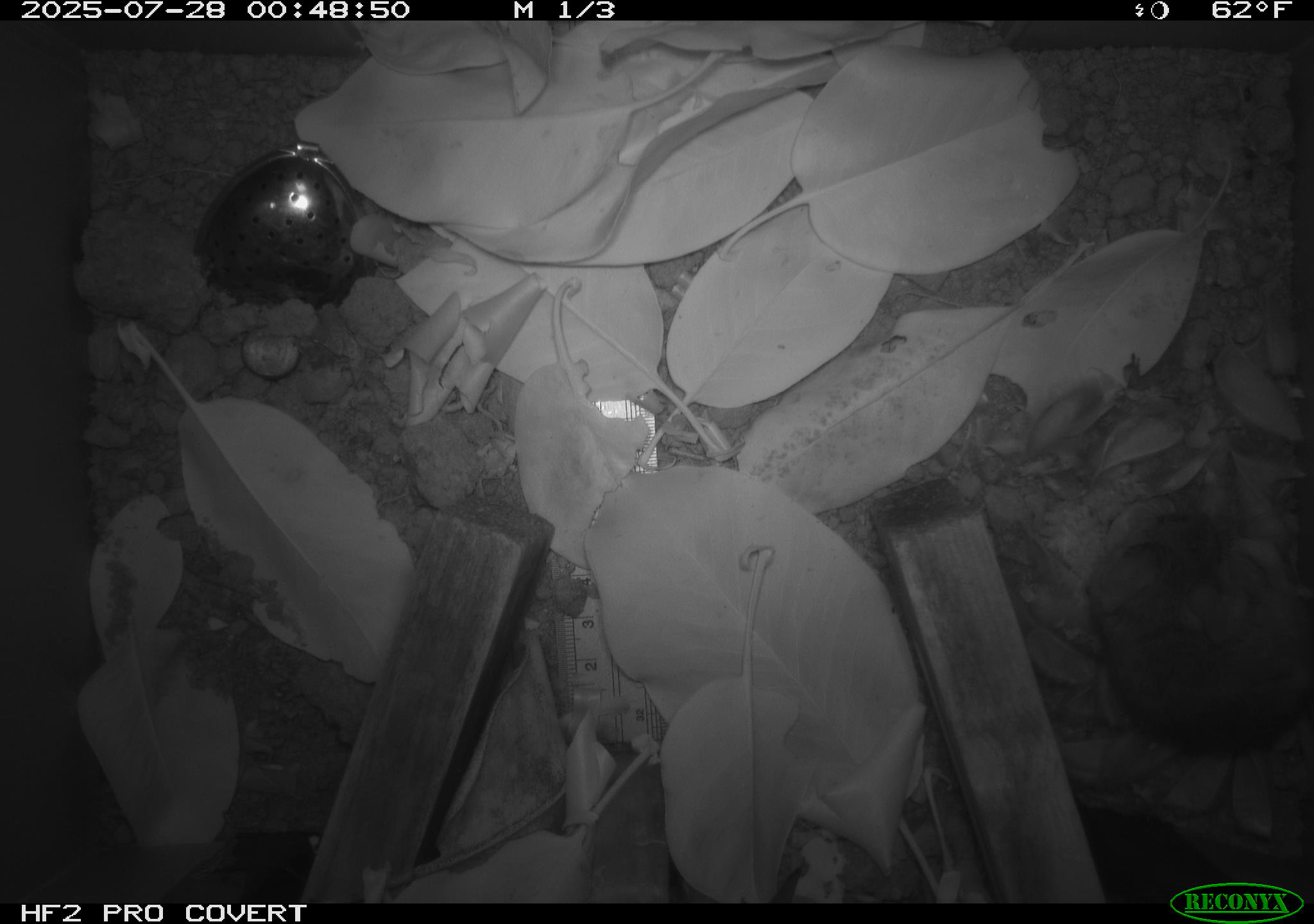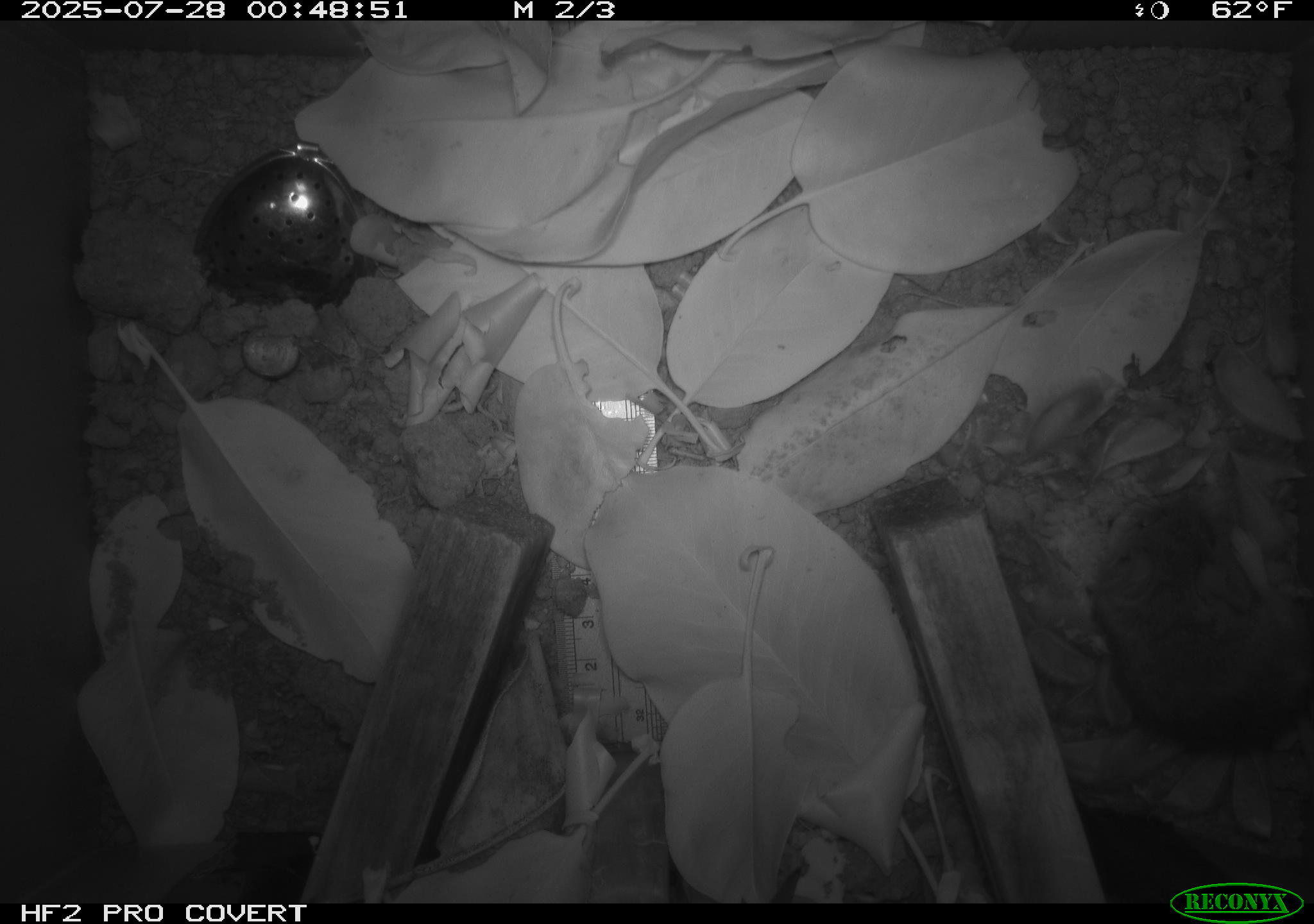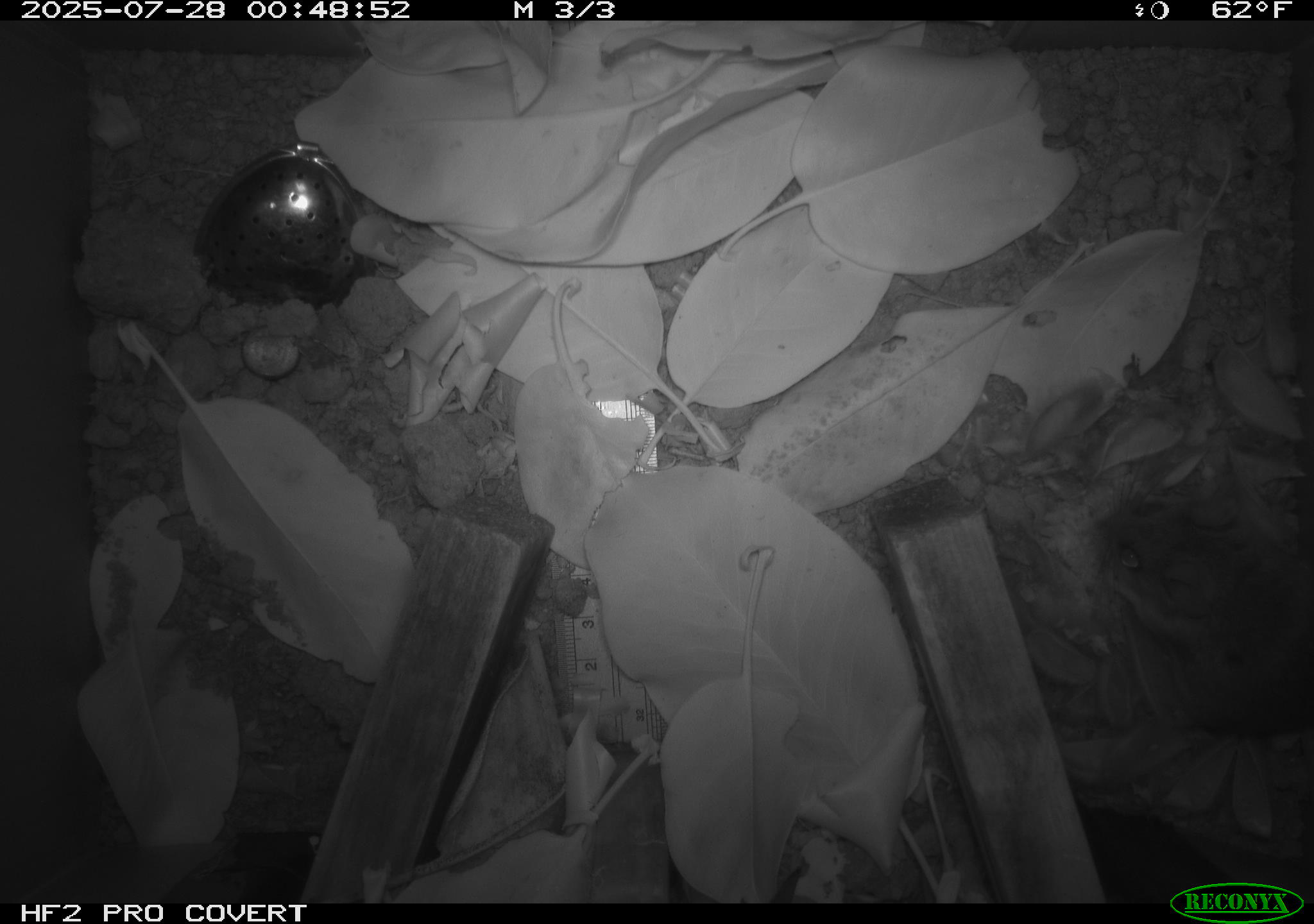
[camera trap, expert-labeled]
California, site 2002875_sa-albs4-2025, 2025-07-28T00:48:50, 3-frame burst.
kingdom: Animalia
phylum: Chordata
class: Mammalia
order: Rodentia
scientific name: Rodentia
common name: mouse species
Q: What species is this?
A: Mouse species (Rodentia).